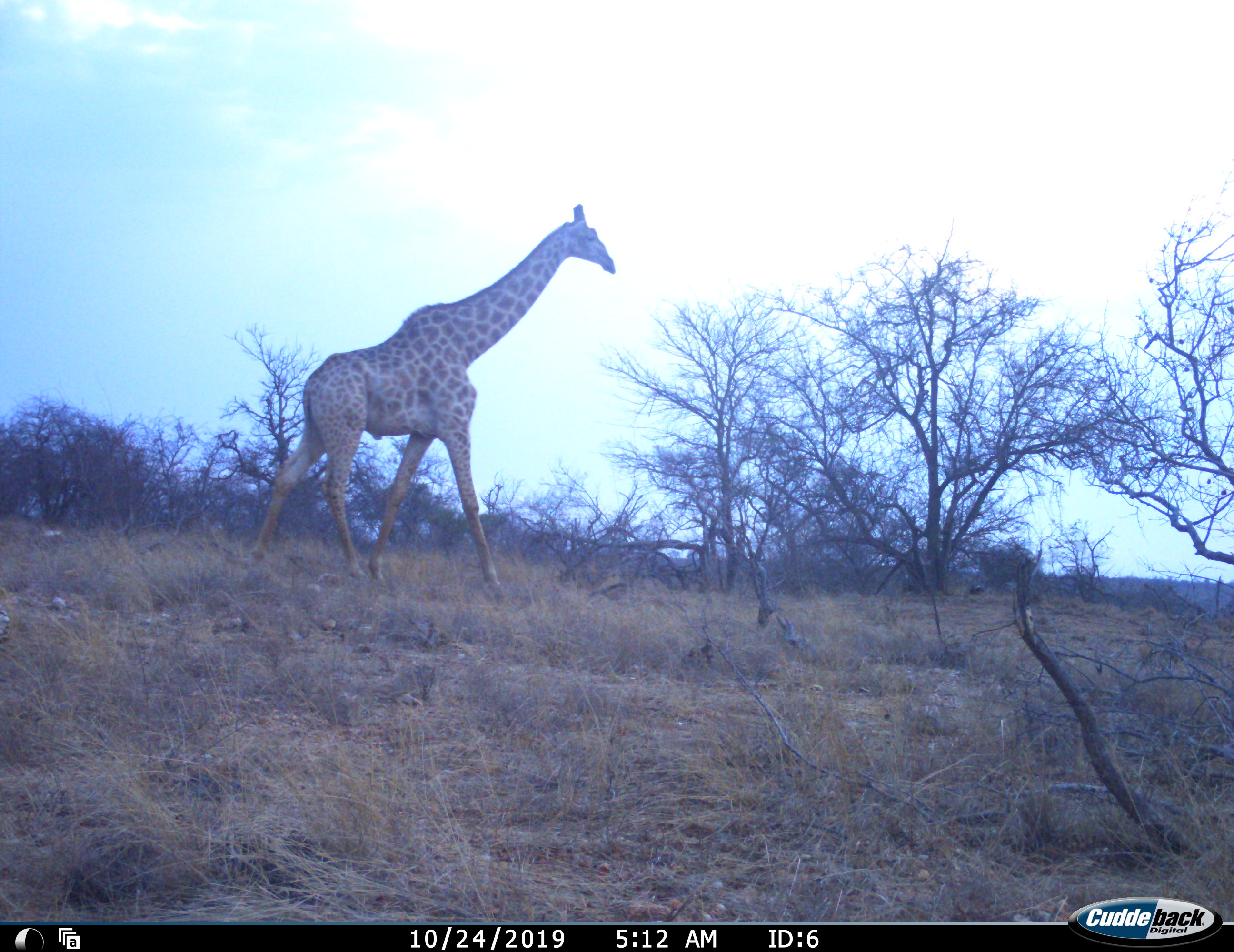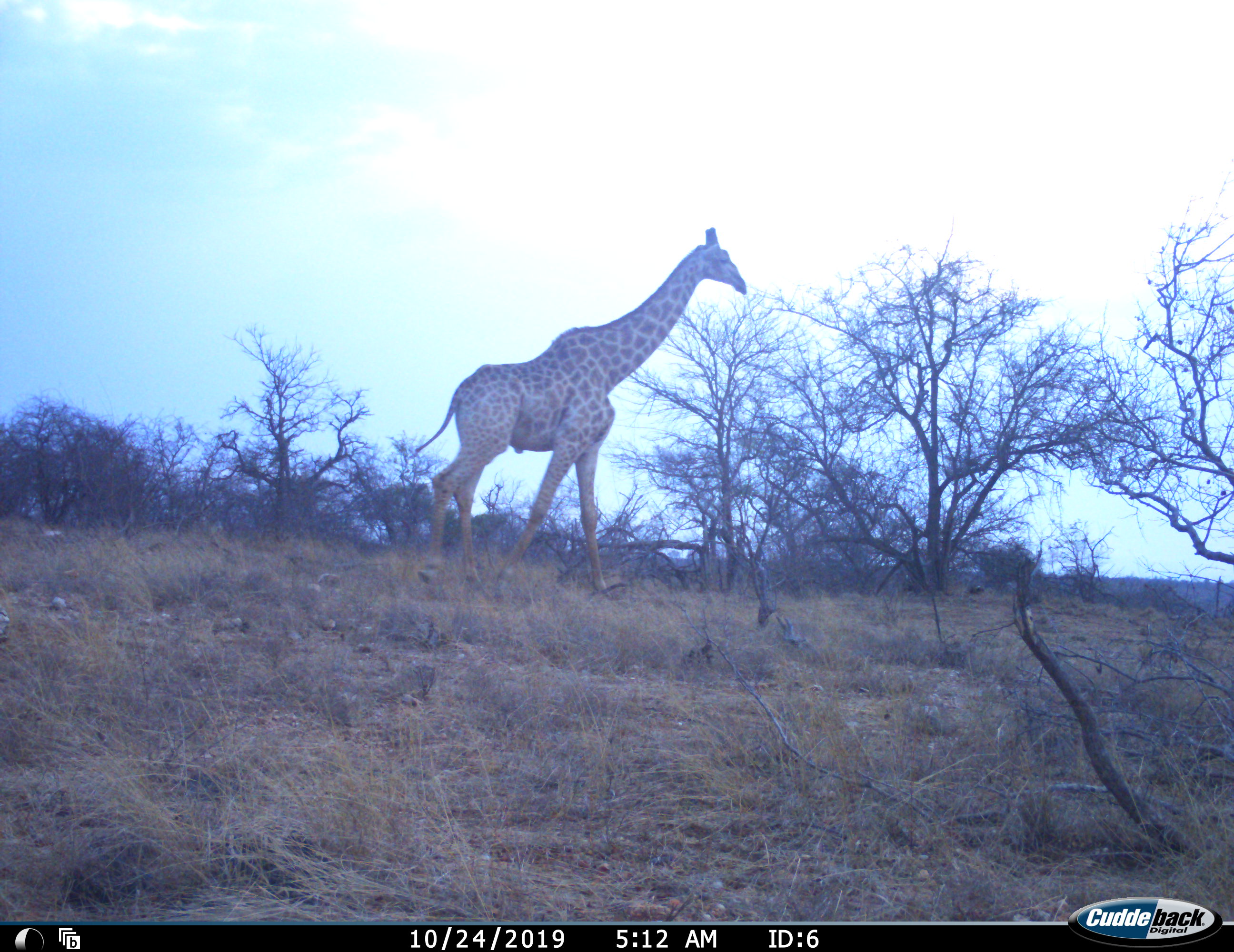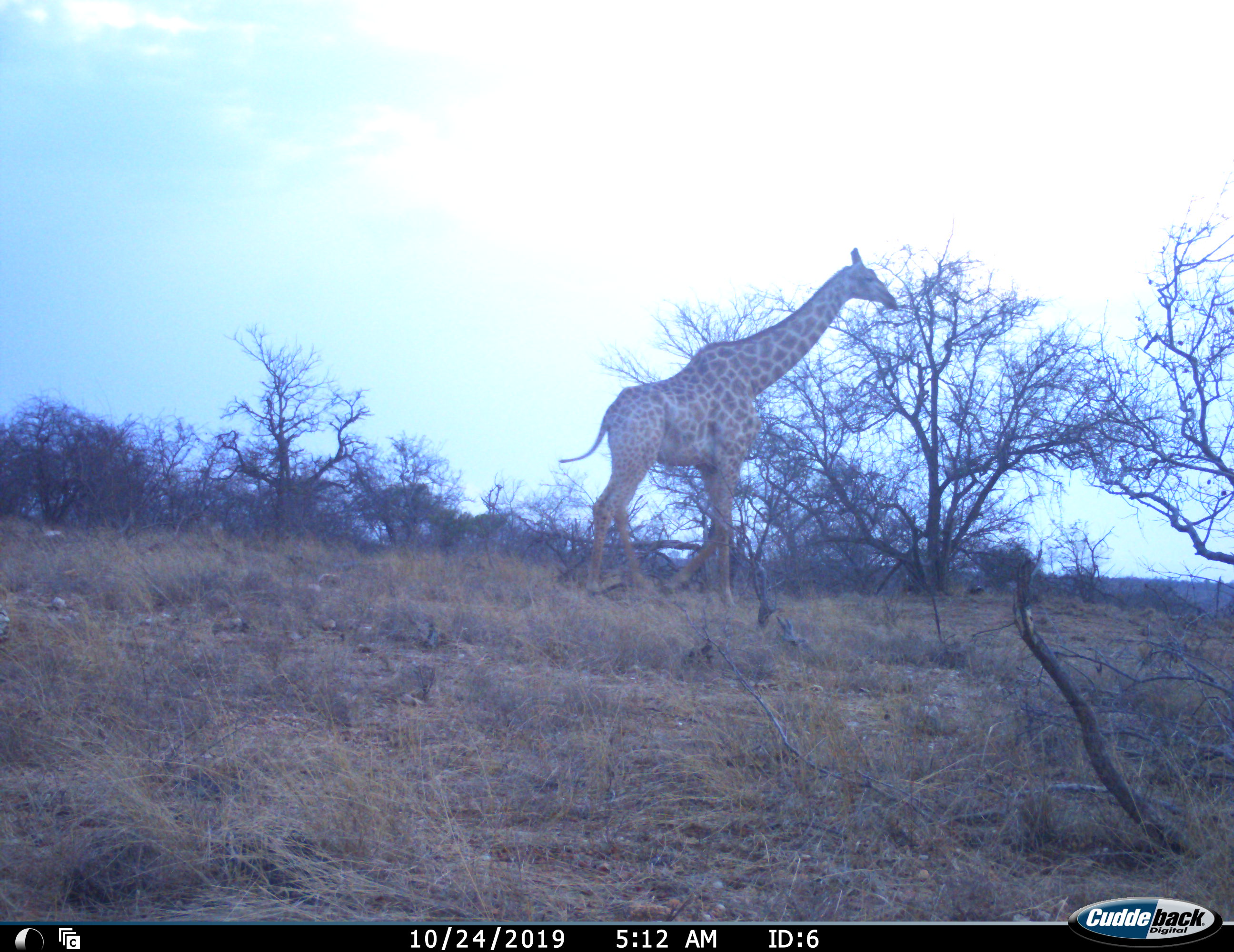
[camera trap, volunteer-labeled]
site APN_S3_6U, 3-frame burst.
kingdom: Animalia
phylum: Chordata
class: Mammalia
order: Artiodactyla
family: Giraffidae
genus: Giraffa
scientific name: Giraffa camelopardalis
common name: giraffe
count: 1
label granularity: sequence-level